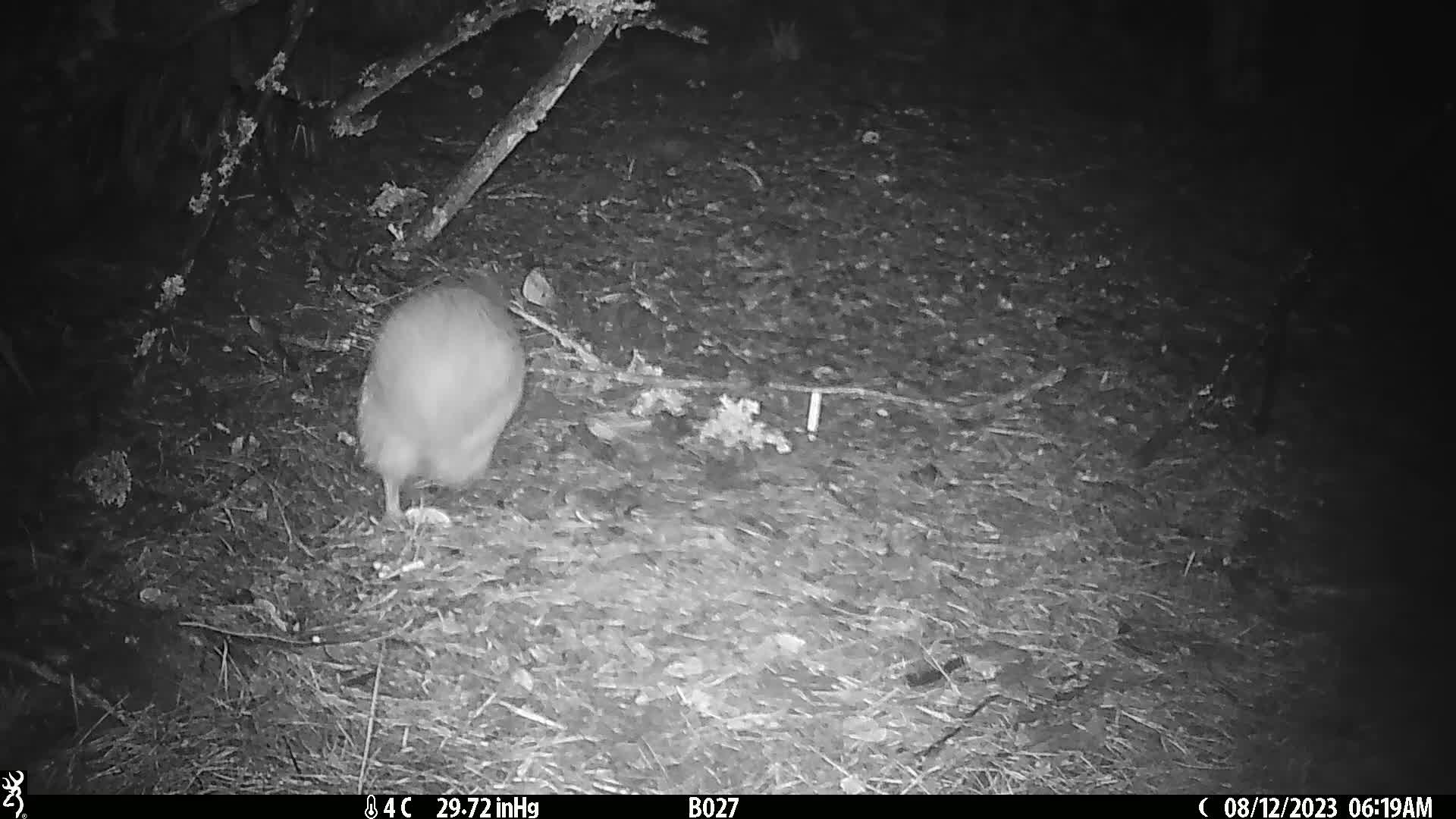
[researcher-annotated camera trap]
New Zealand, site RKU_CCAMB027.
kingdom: Animalia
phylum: Chordata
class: Aves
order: Apterygiformes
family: Apterygidae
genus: Apteryx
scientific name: Apteryx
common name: kiwi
Kiwi (Apteryx).